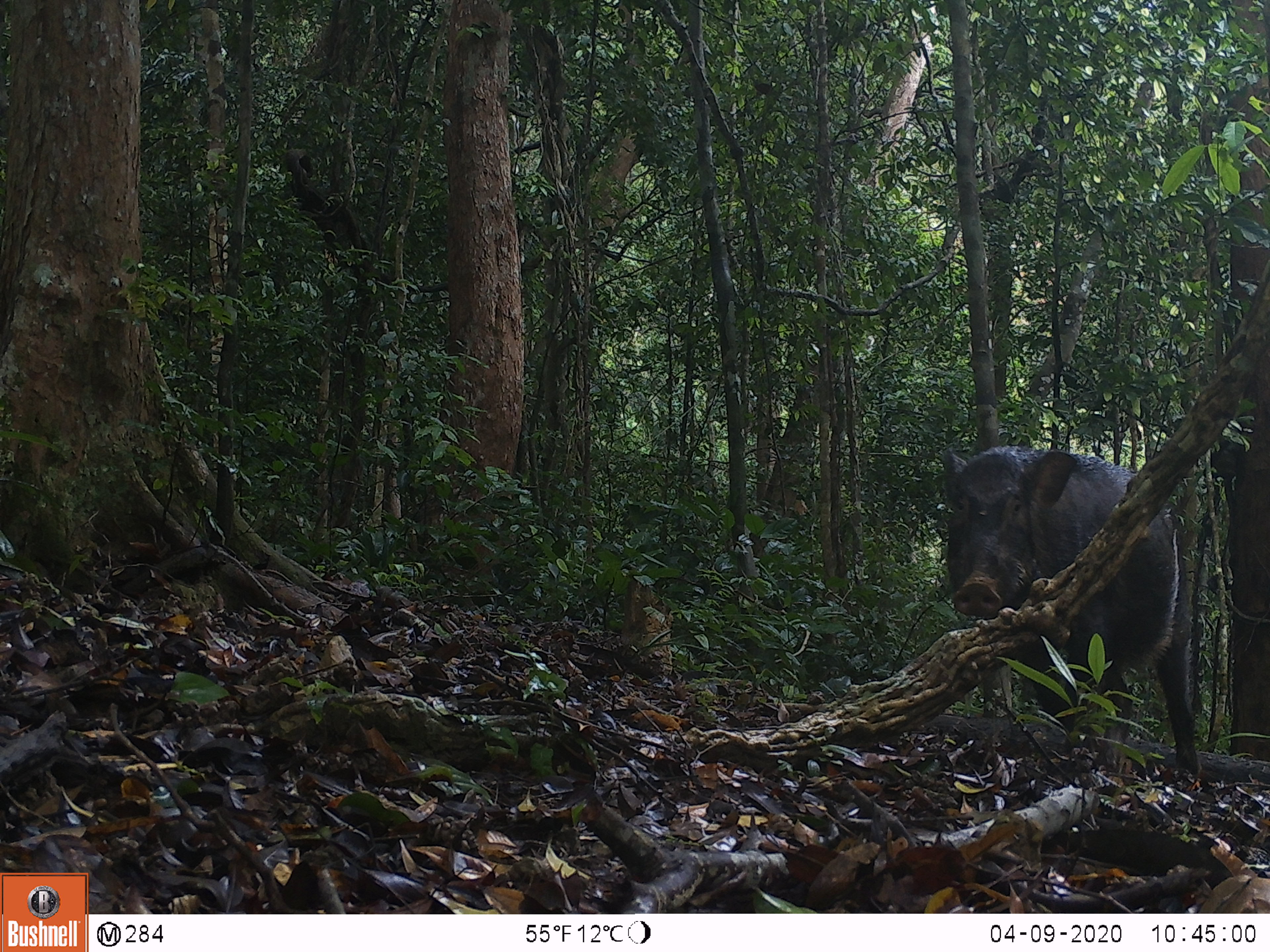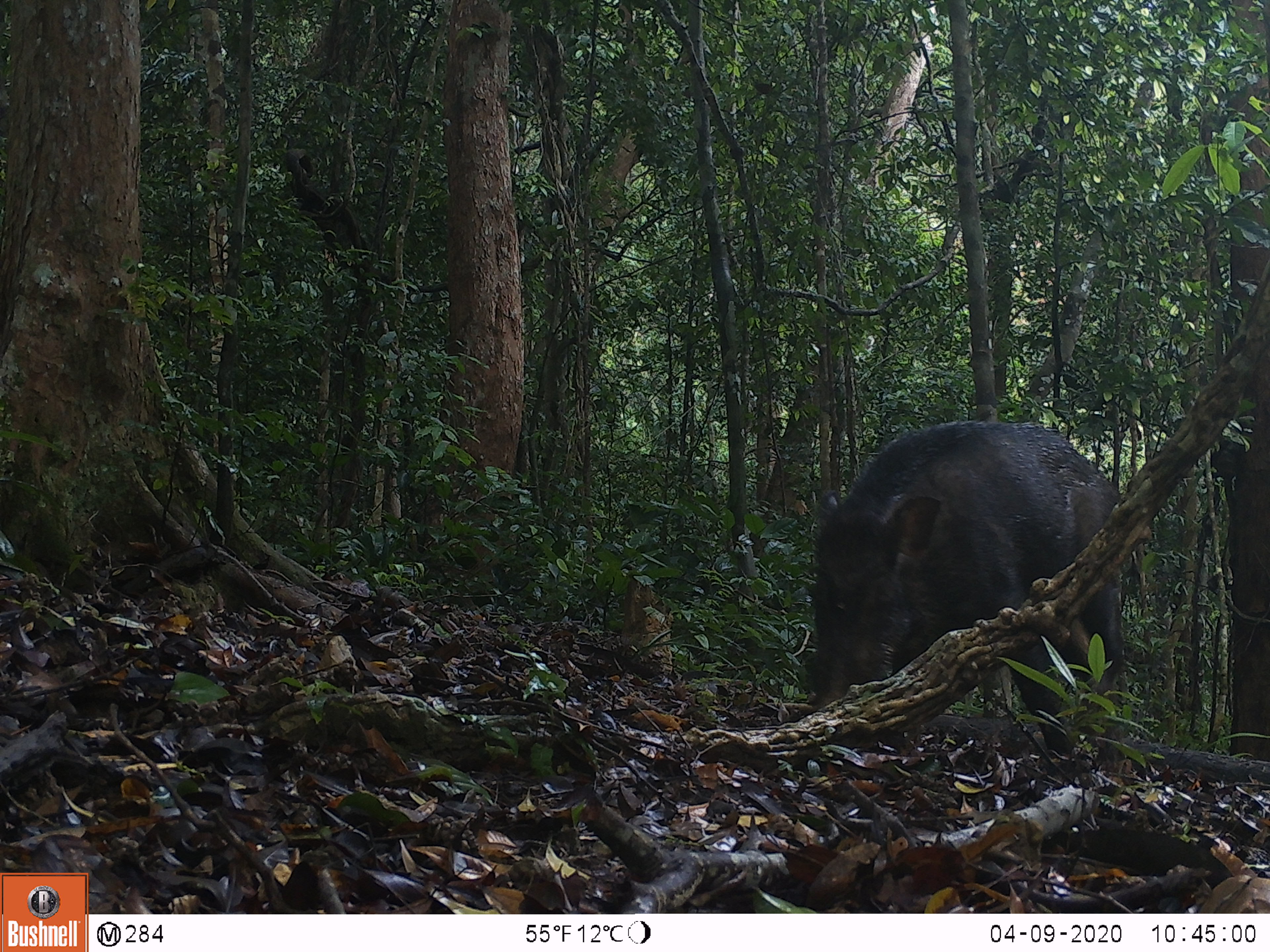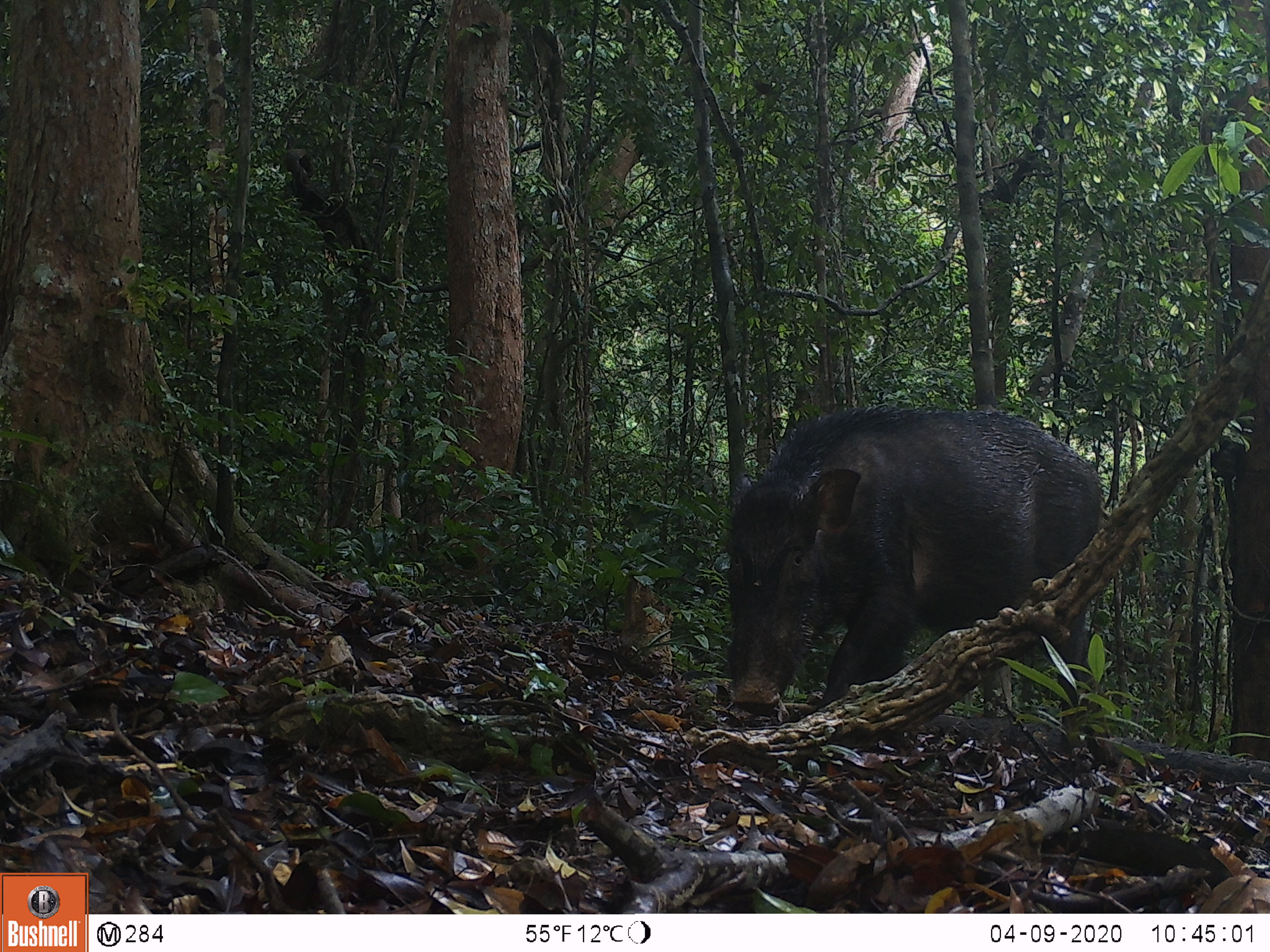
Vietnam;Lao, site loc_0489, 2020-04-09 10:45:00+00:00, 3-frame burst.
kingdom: Animalia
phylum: Chordata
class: Mammalia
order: Artiodactyla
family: Suidae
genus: Sus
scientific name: Sus scrofa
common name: eurasian wild pig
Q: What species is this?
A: Eurasian wild pig (Sus scrofa).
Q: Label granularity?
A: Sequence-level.